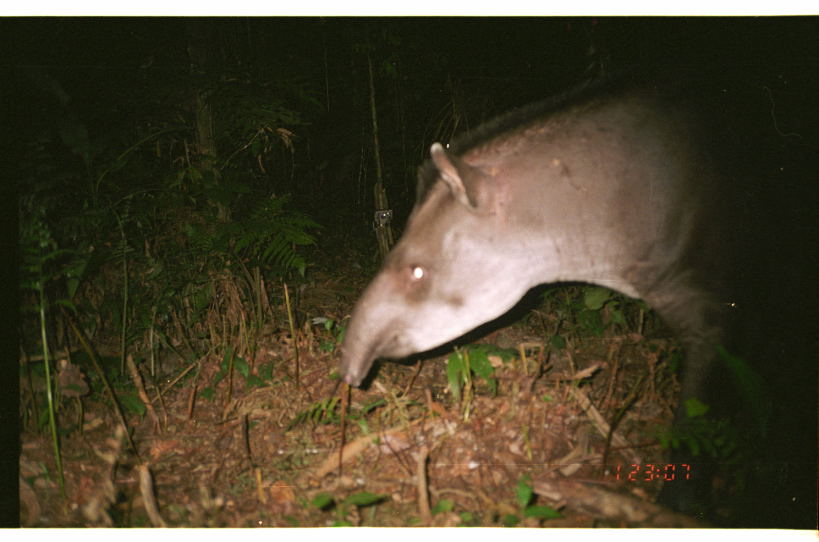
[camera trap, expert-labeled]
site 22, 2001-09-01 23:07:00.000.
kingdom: Animalia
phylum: Chordata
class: Mammalia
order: Perissodactyla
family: Tapiridae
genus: Tapirus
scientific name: Tapirus terrestris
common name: south american tapir